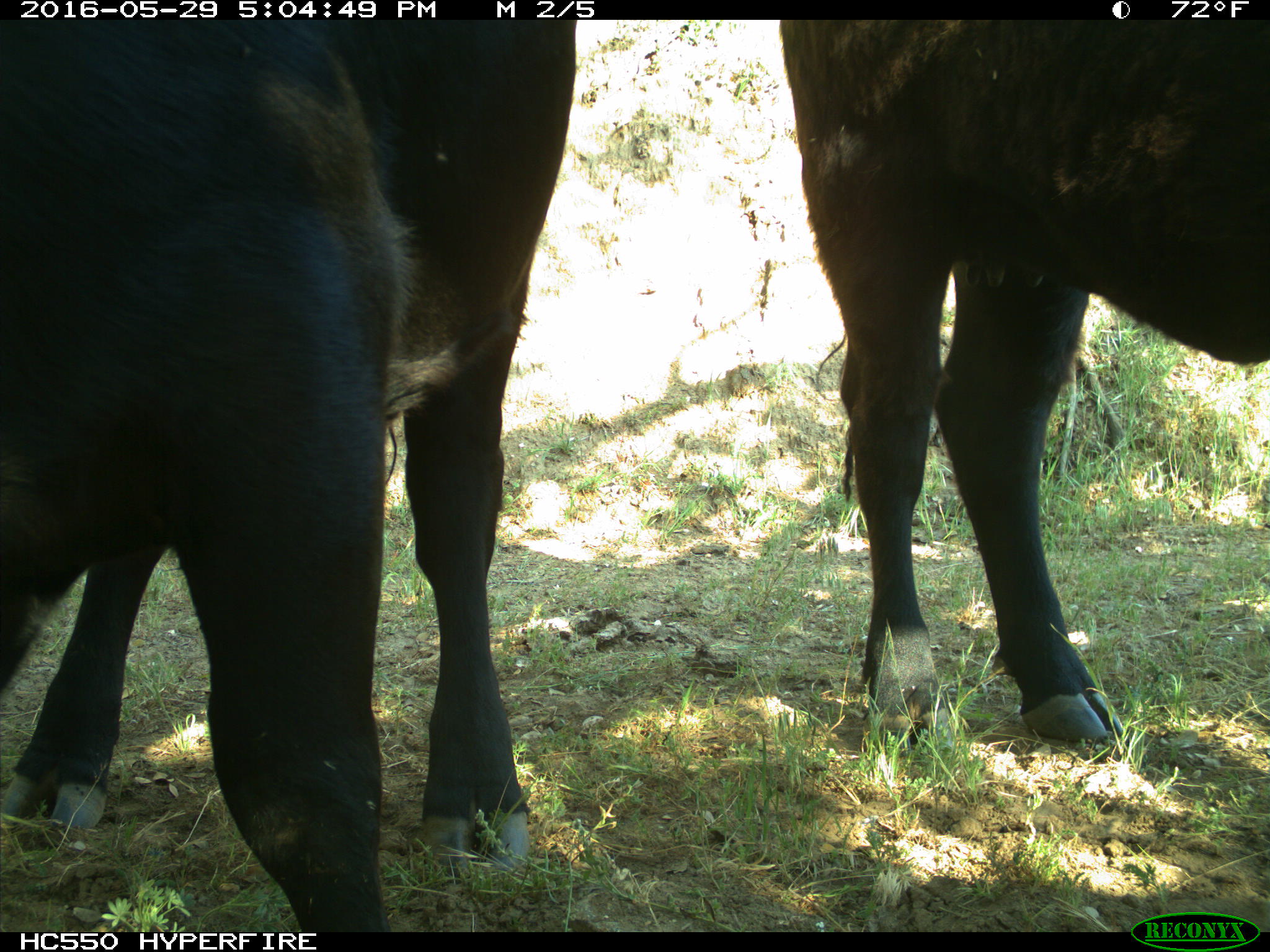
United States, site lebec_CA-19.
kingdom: Animalia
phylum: Chordata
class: Mammalia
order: Artiodactyla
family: Bovidae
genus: Bos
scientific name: Bos taurus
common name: domestic cow